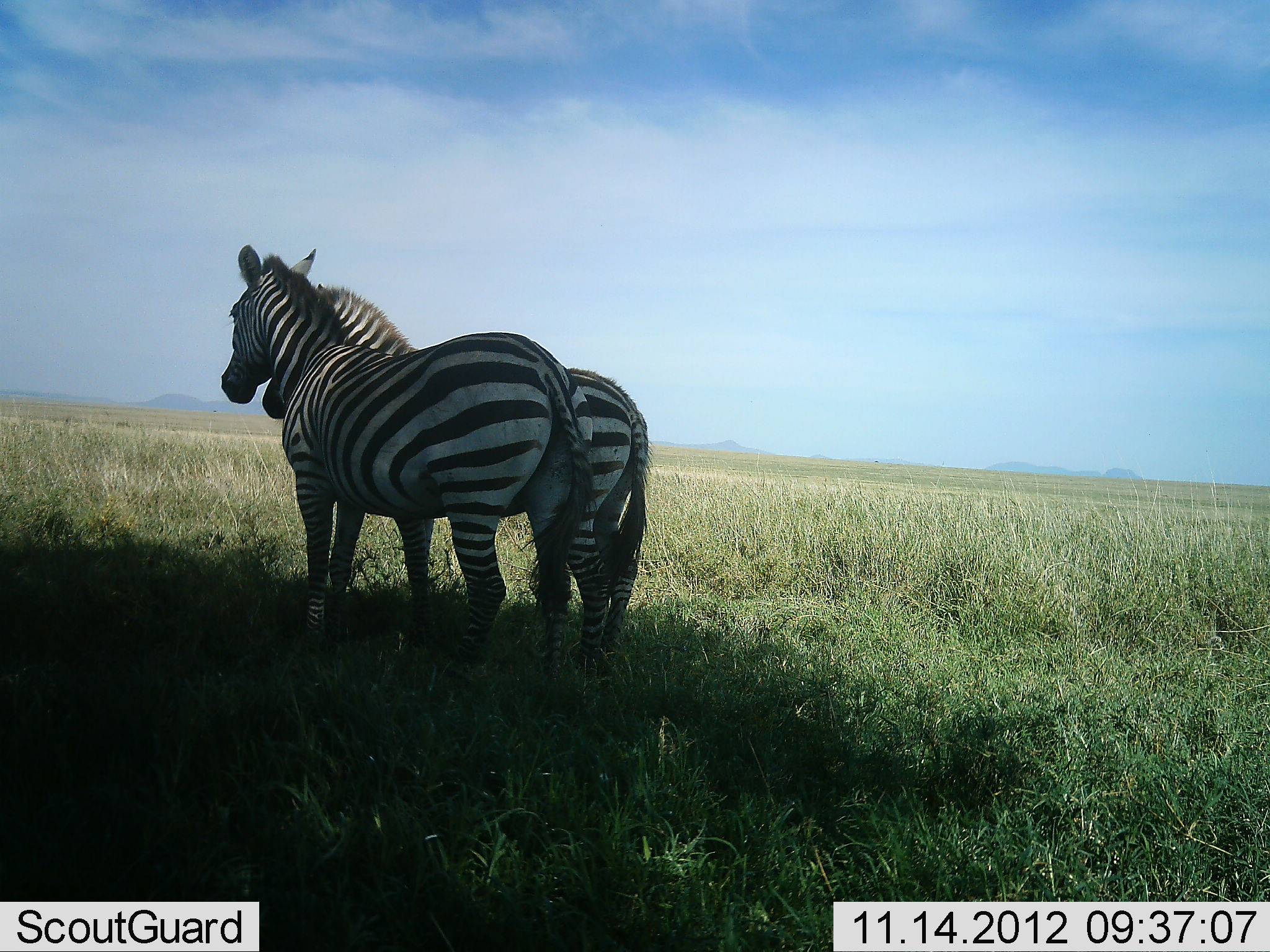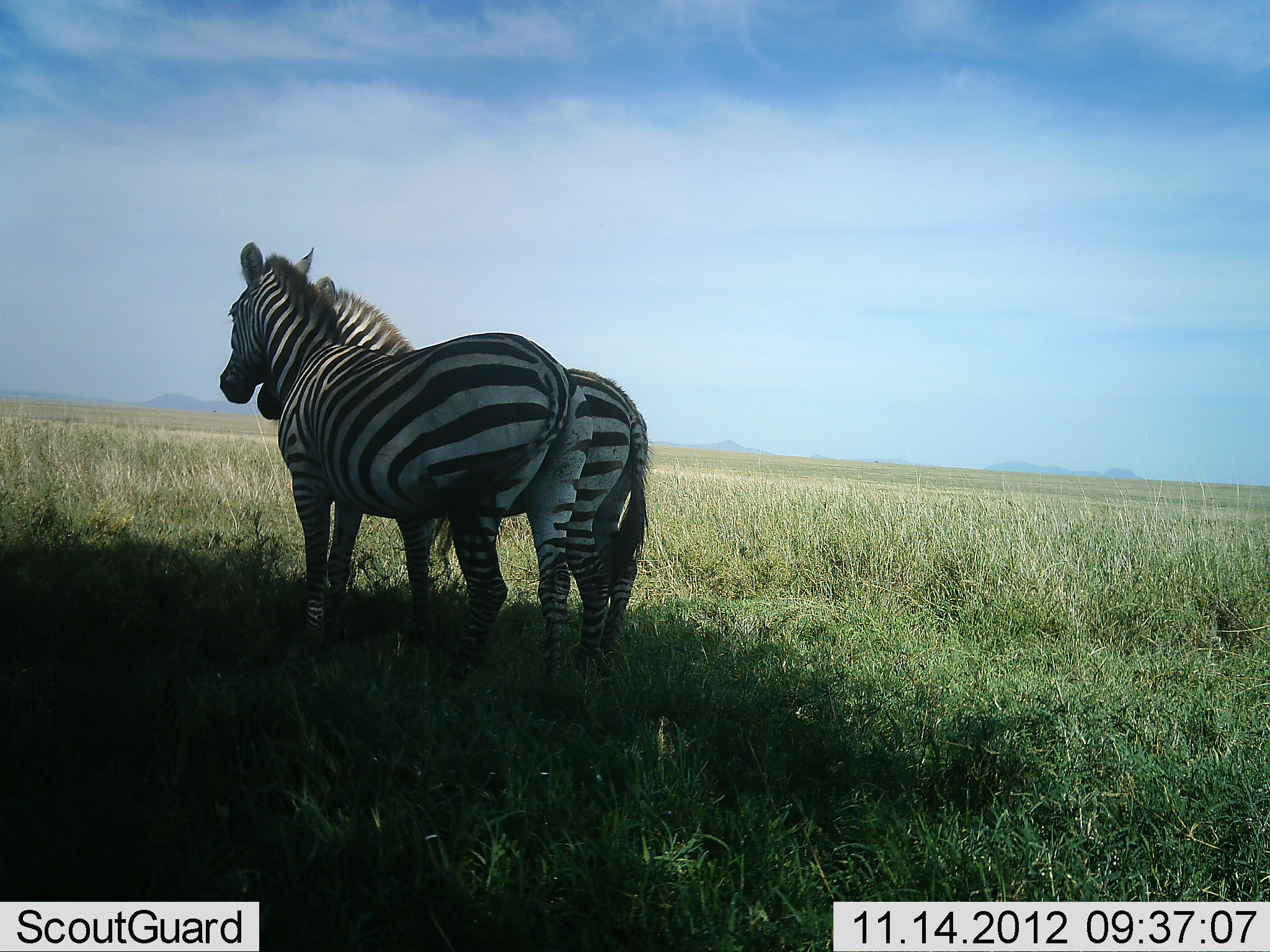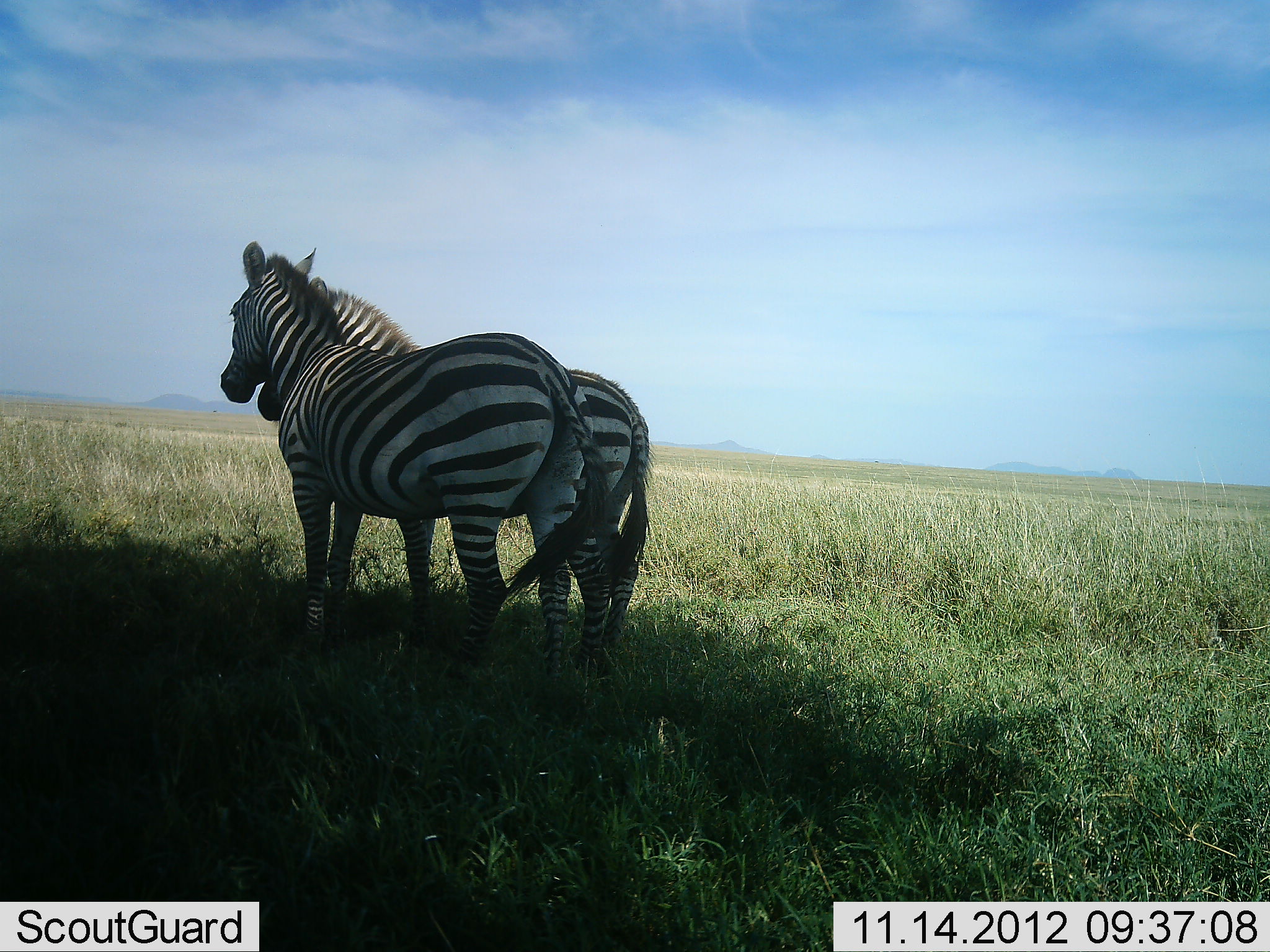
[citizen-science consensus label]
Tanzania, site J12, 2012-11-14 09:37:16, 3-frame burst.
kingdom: Animalia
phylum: Chordata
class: Mammalia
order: Perissodactyla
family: Equidae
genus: Equus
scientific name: Equus quagga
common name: plains zebra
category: zebra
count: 2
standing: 100%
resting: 0%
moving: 0%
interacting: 20%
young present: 0%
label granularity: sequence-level